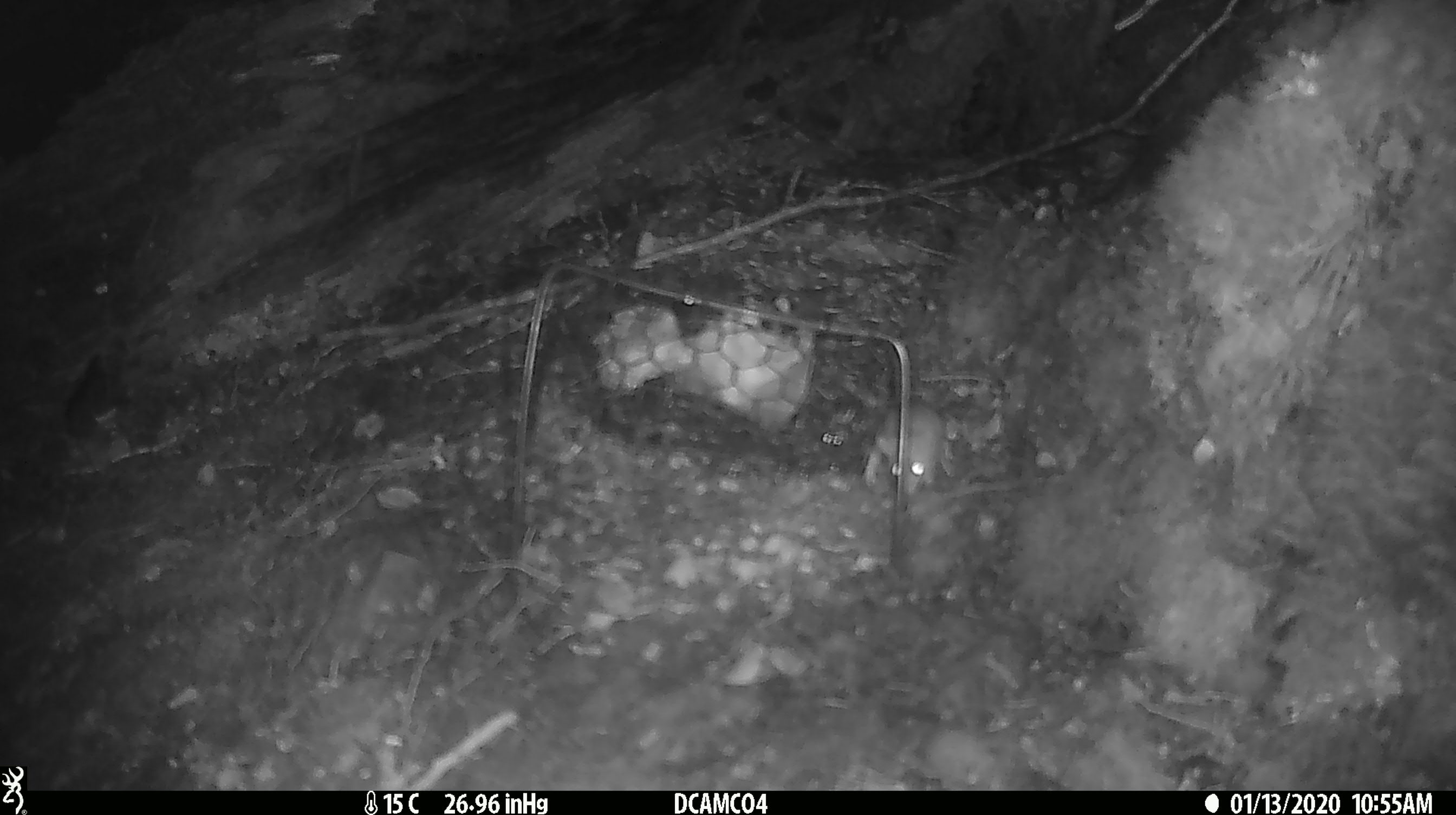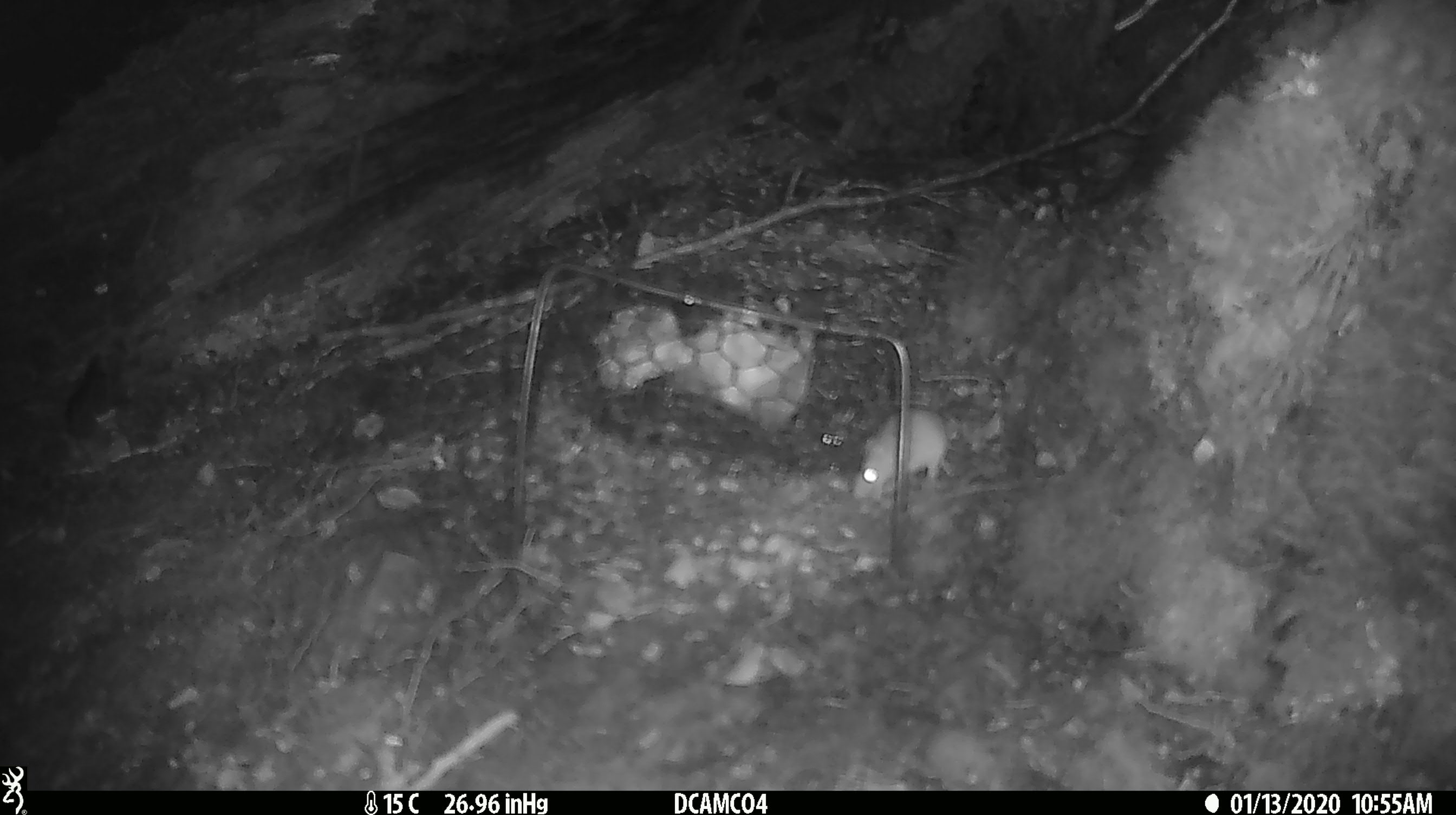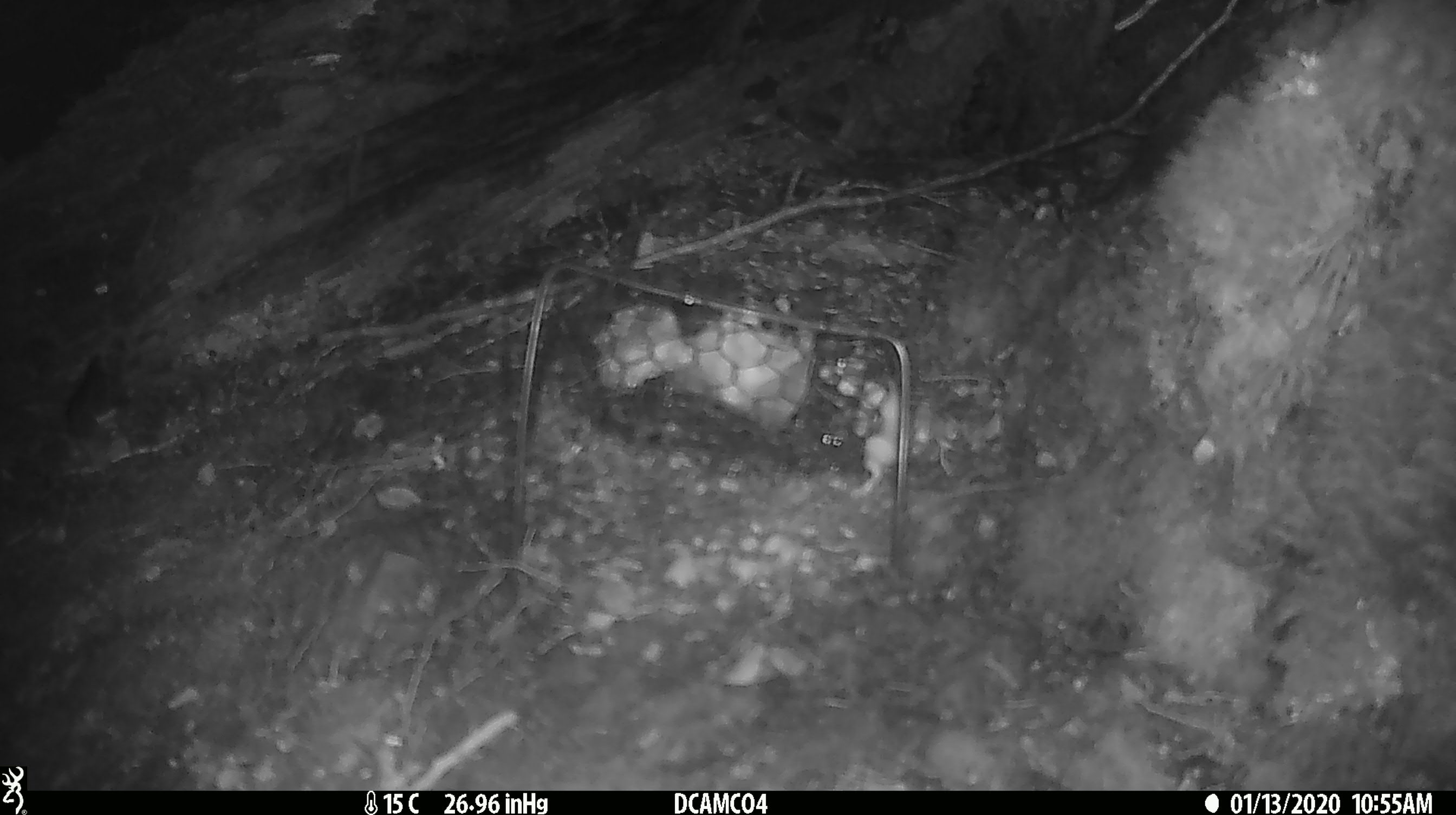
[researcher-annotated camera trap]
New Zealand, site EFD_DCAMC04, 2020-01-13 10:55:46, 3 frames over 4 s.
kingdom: Animalia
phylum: Chordata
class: Mammalia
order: Rodentia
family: Muridae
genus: Mus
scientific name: Mus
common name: mouse